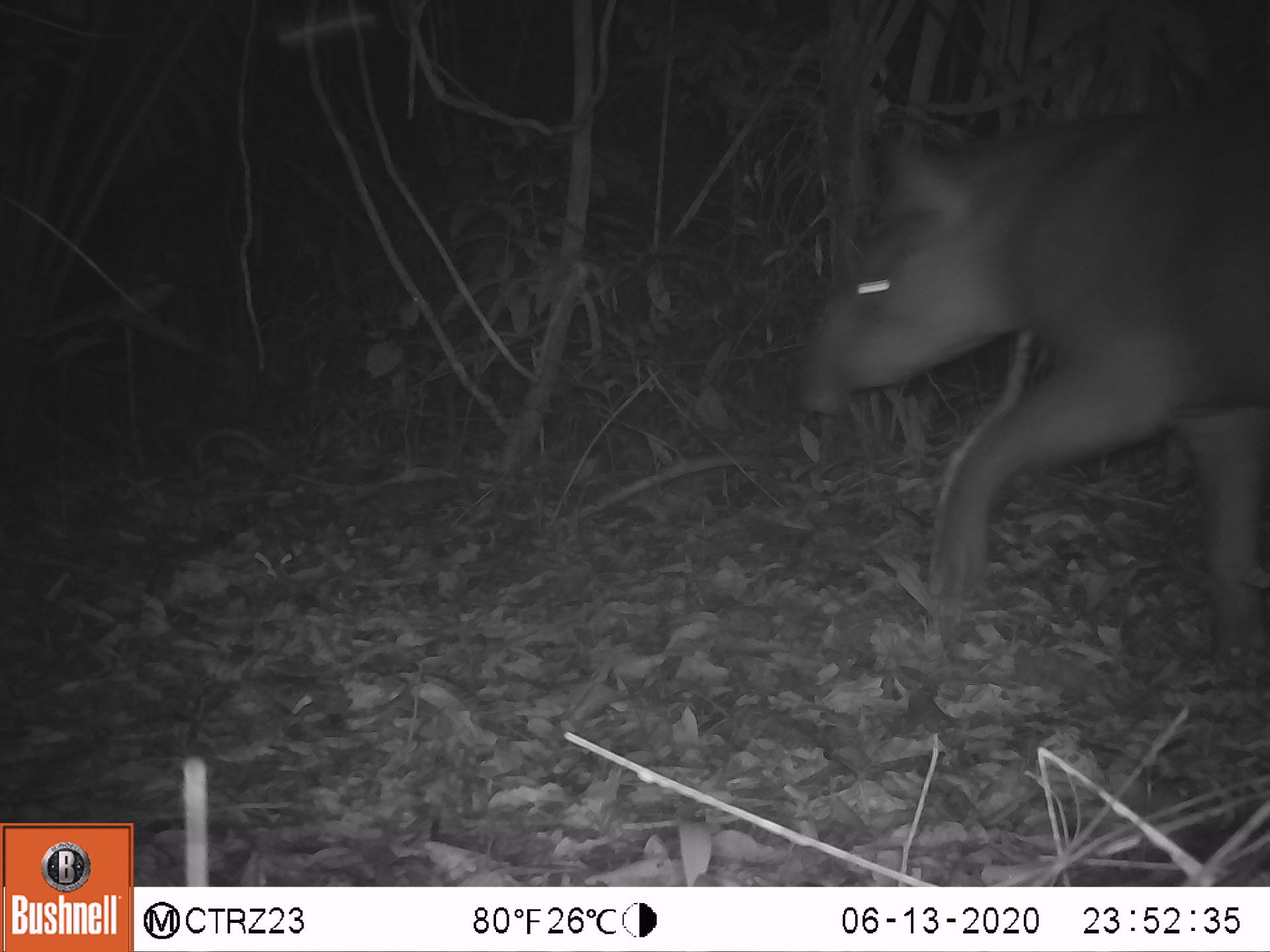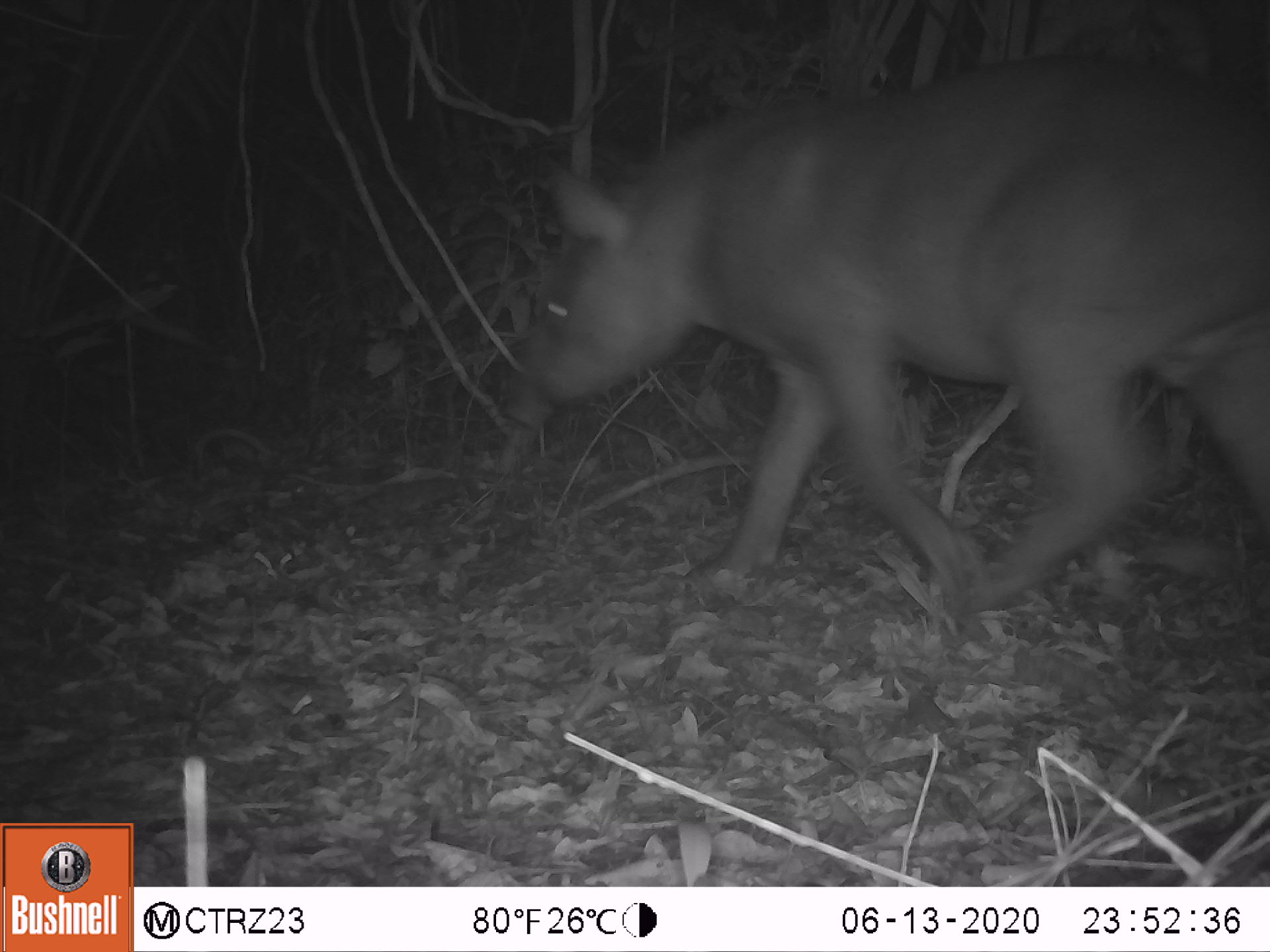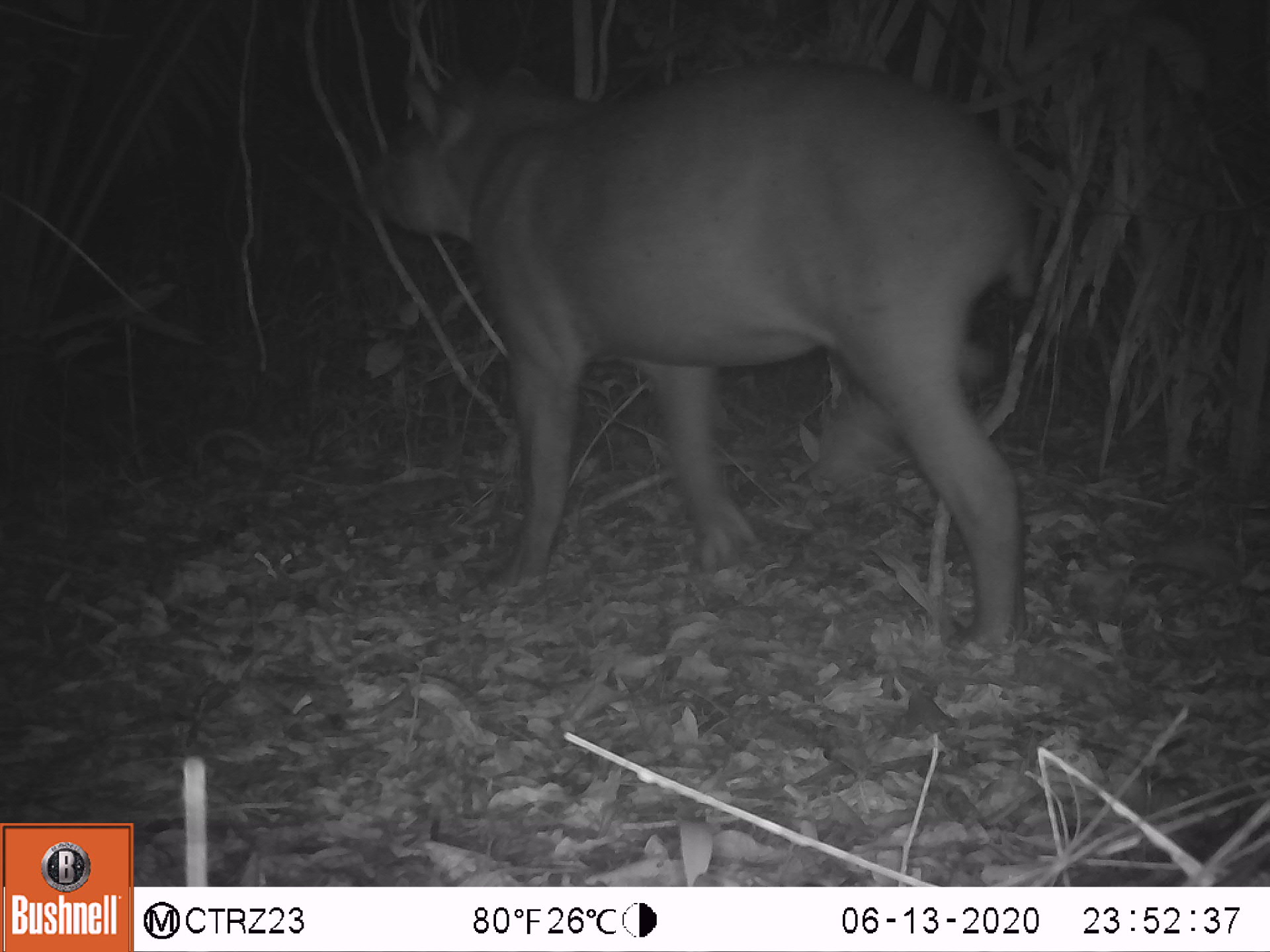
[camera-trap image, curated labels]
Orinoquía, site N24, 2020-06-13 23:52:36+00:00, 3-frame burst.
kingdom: Animalia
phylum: Chordata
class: Mammalia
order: Perissodactyla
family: Tapiridae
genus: Tapirus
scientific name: Tapirus terrestris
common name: lowland tapir